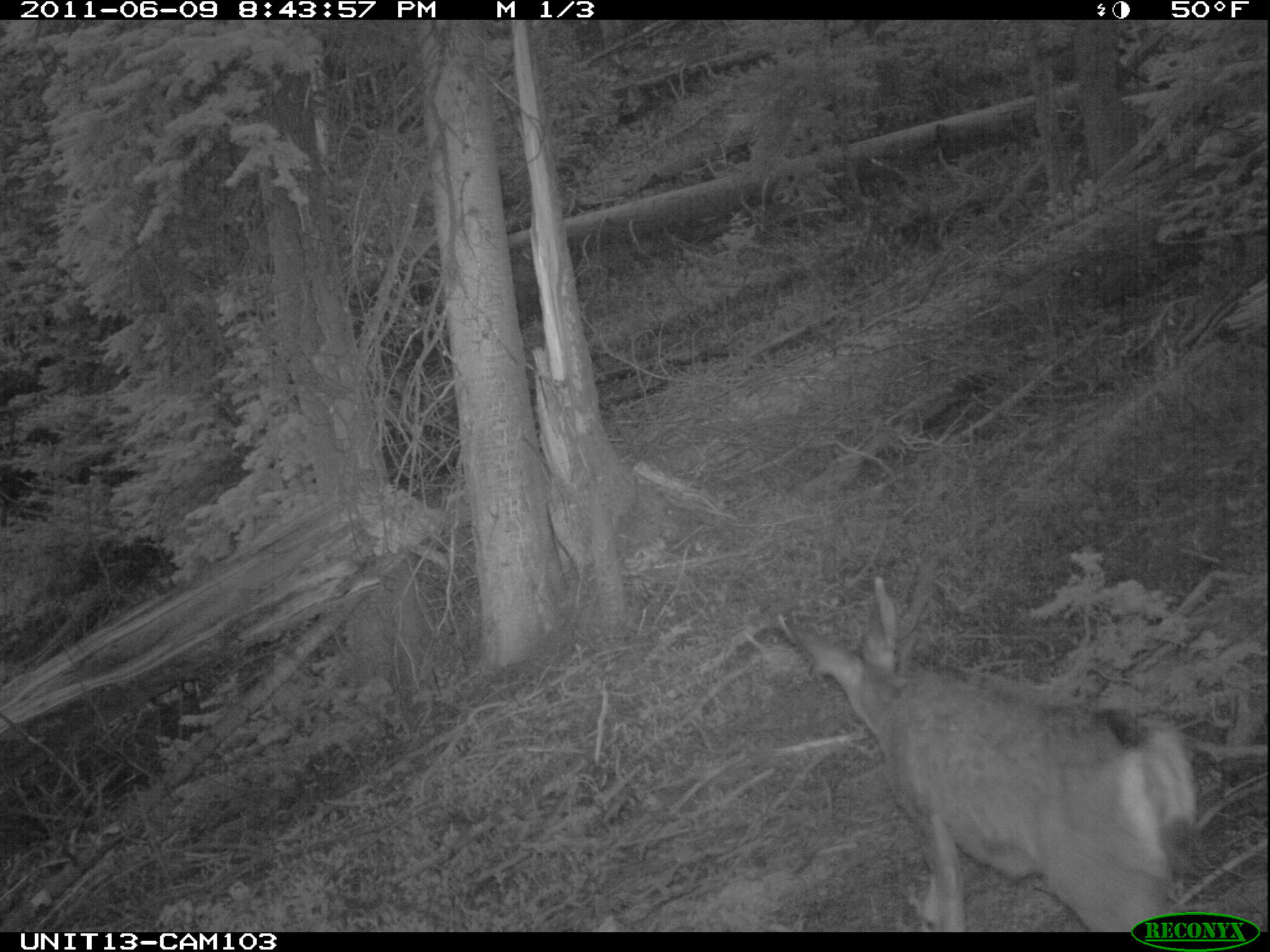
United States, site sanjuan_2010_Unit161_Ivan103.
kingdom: Animalia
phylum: Chordata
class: Mammalia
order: Artiodactyla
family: Cervidae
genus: Odocoileus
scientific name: Odocoileus hemionus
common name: mule deer